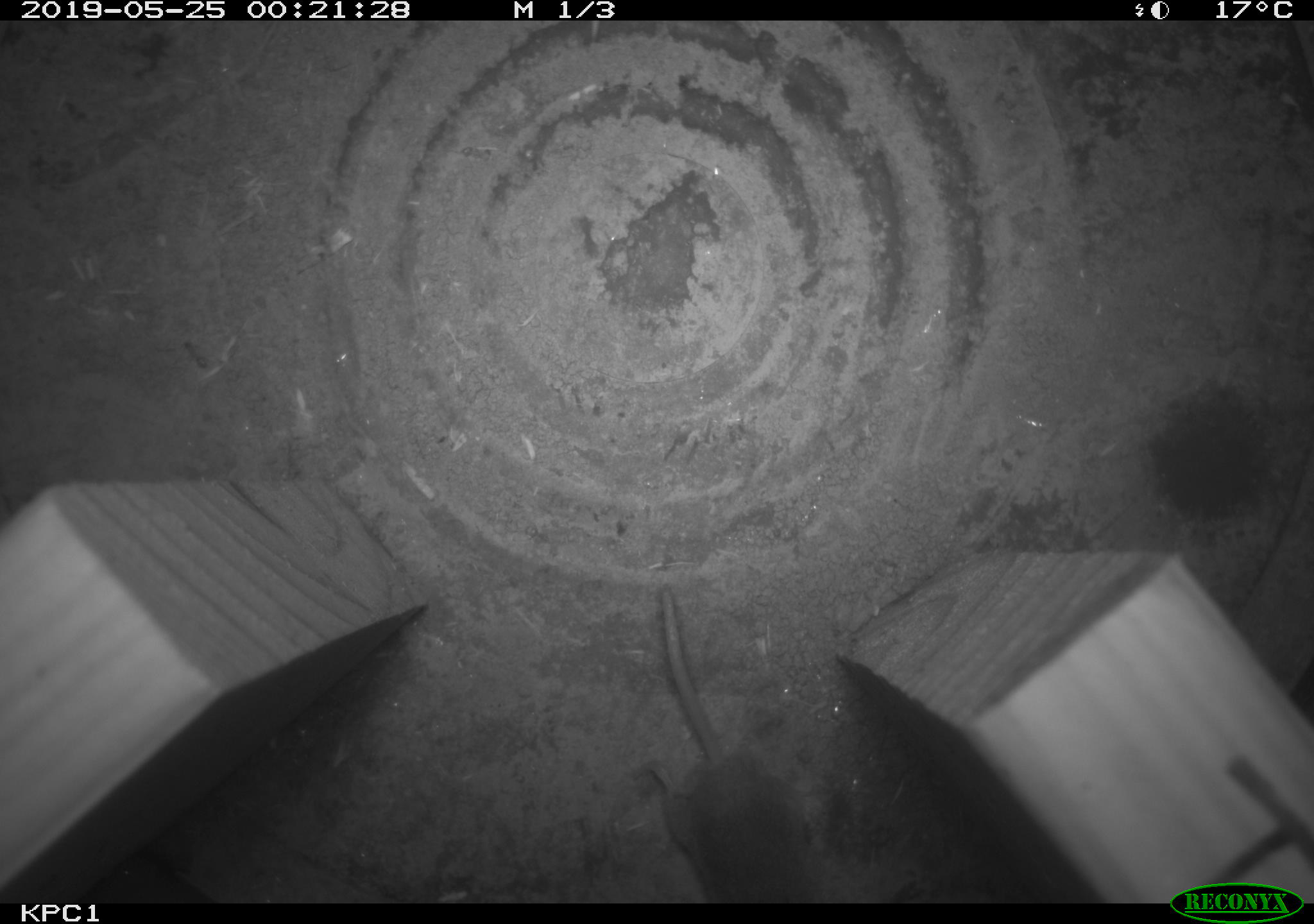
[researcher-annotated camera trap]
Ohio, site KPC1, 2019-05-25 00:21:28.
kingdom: Animalia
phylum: Chordata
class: Mammalia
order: Eulipotyphla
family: Soricidae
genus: Sorex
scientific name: Sorex cinereus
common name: masked shrew